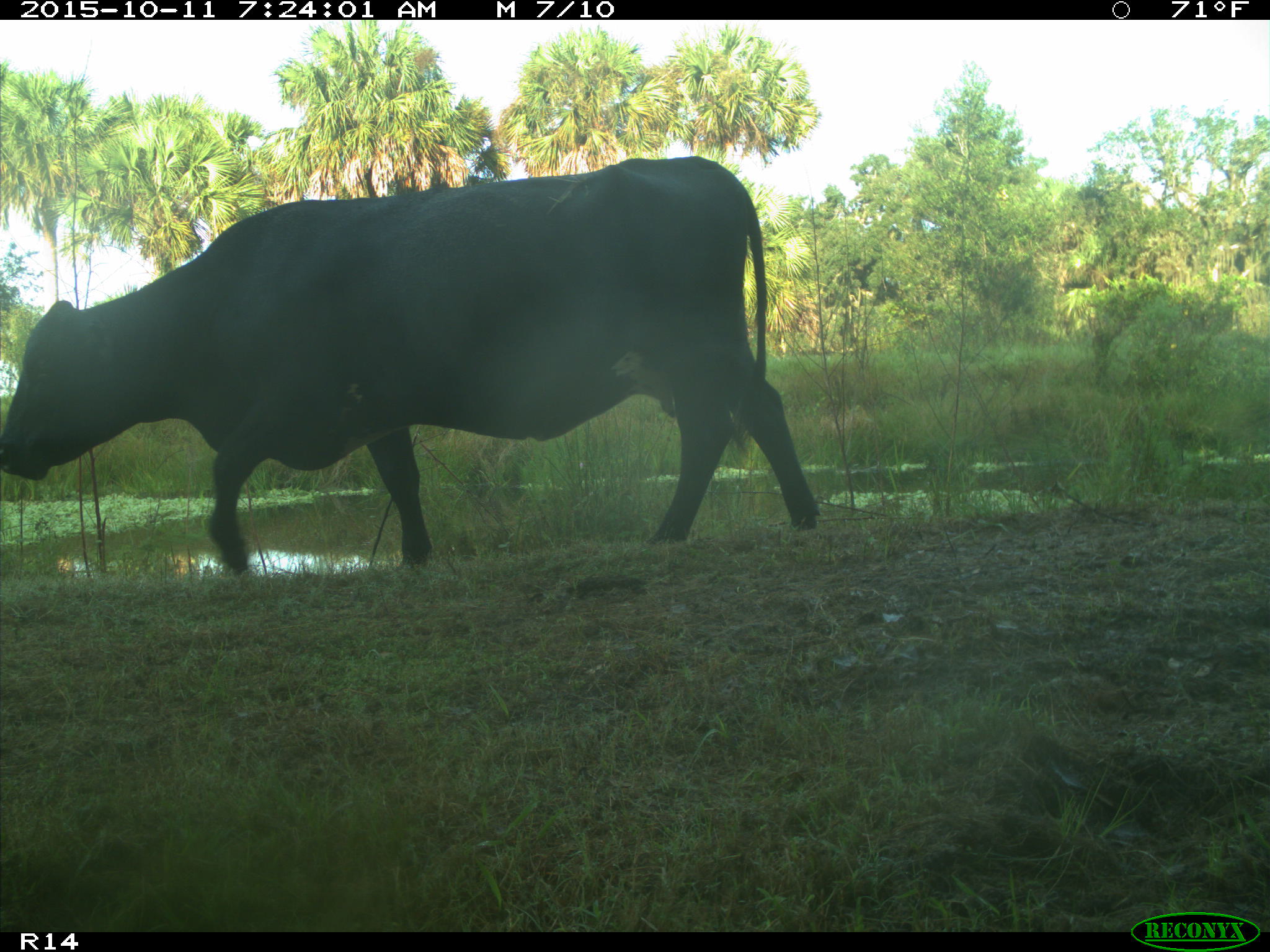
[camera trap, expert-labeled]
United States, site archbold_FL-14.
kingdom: Animalia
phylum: Chordata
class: Mammalia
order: Artiodactyla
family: Bovidae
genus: Bos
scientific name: Bos taurus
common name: domestic cow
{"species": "Bos taurus (domestic cow)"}